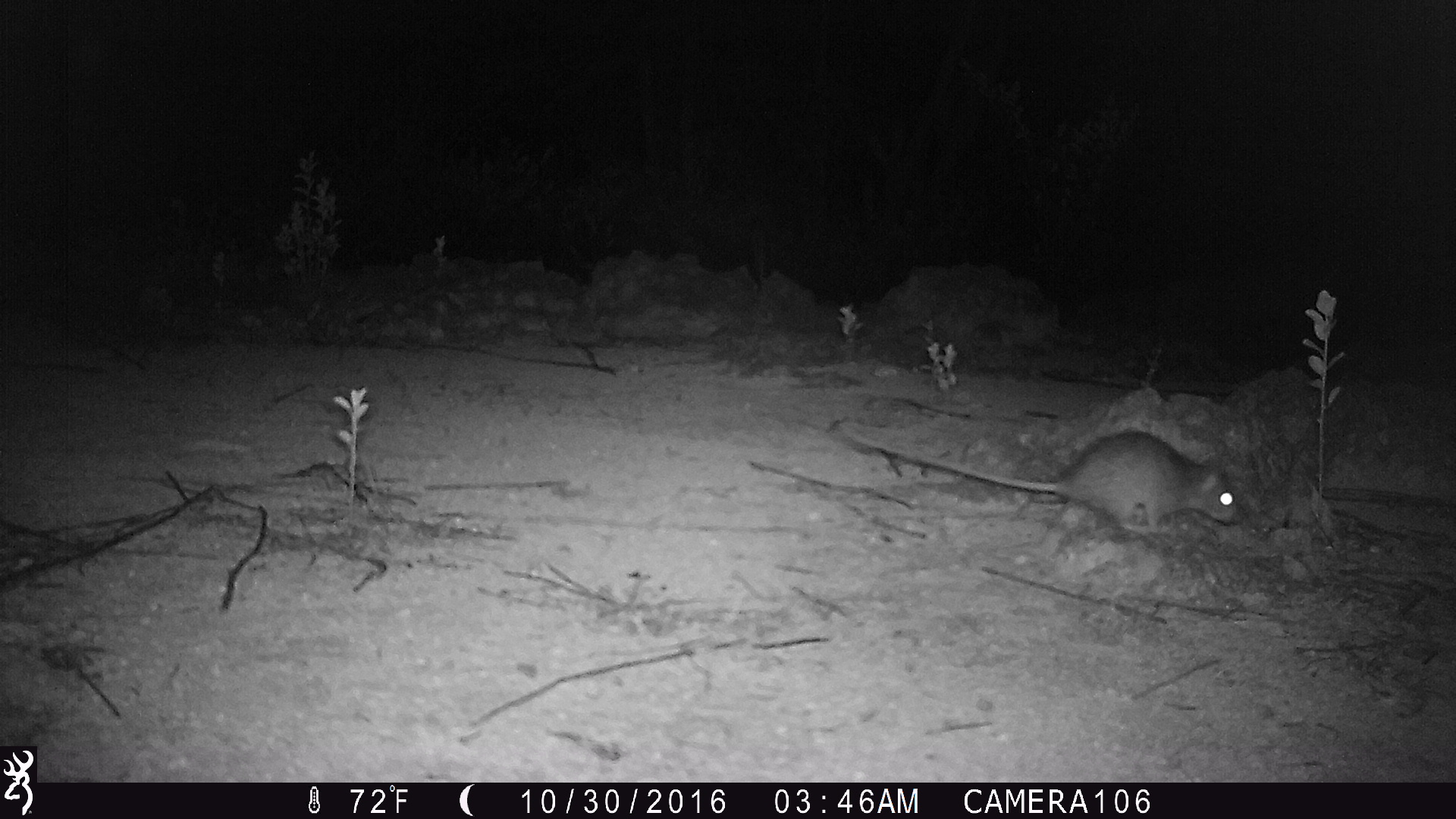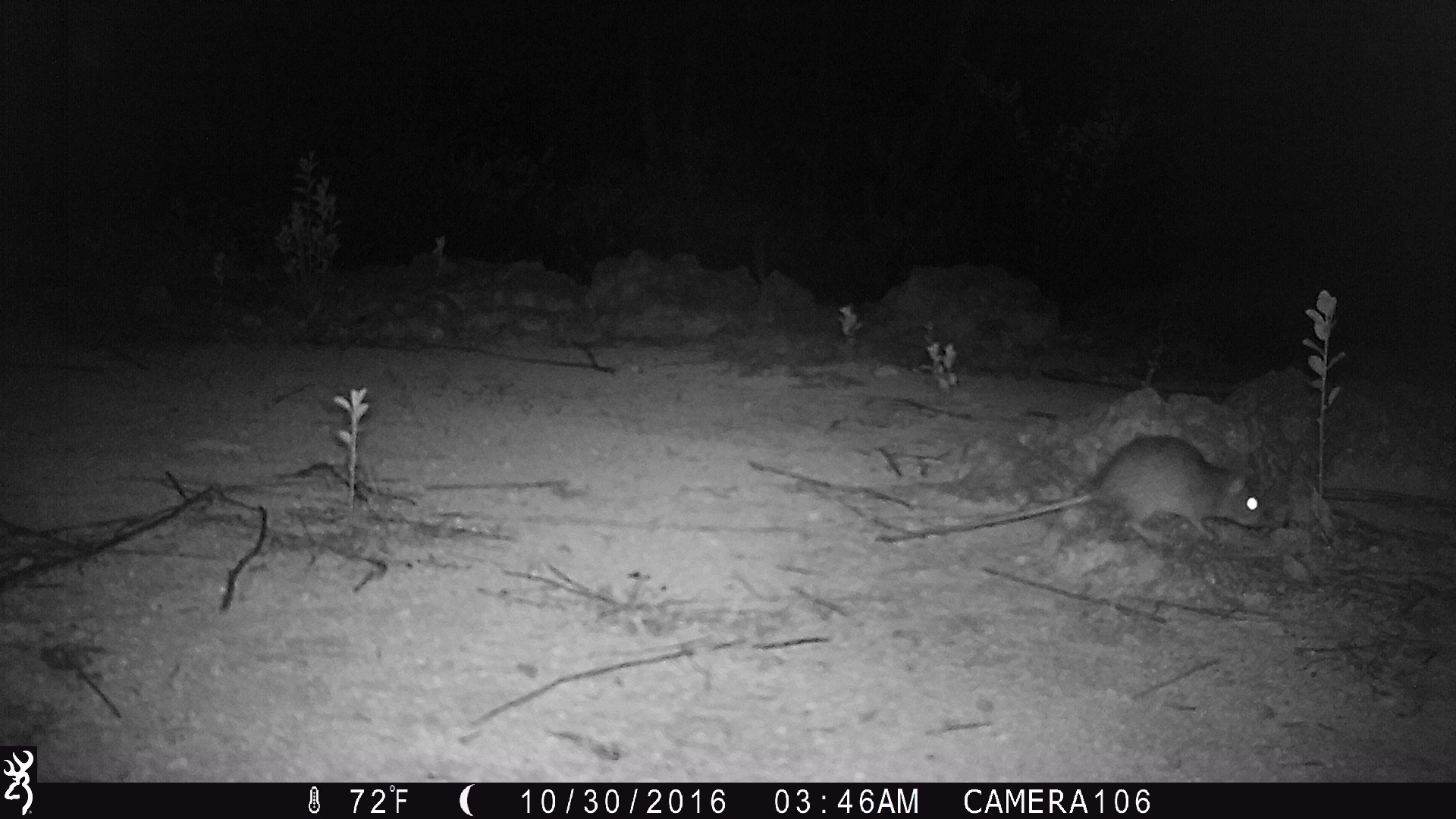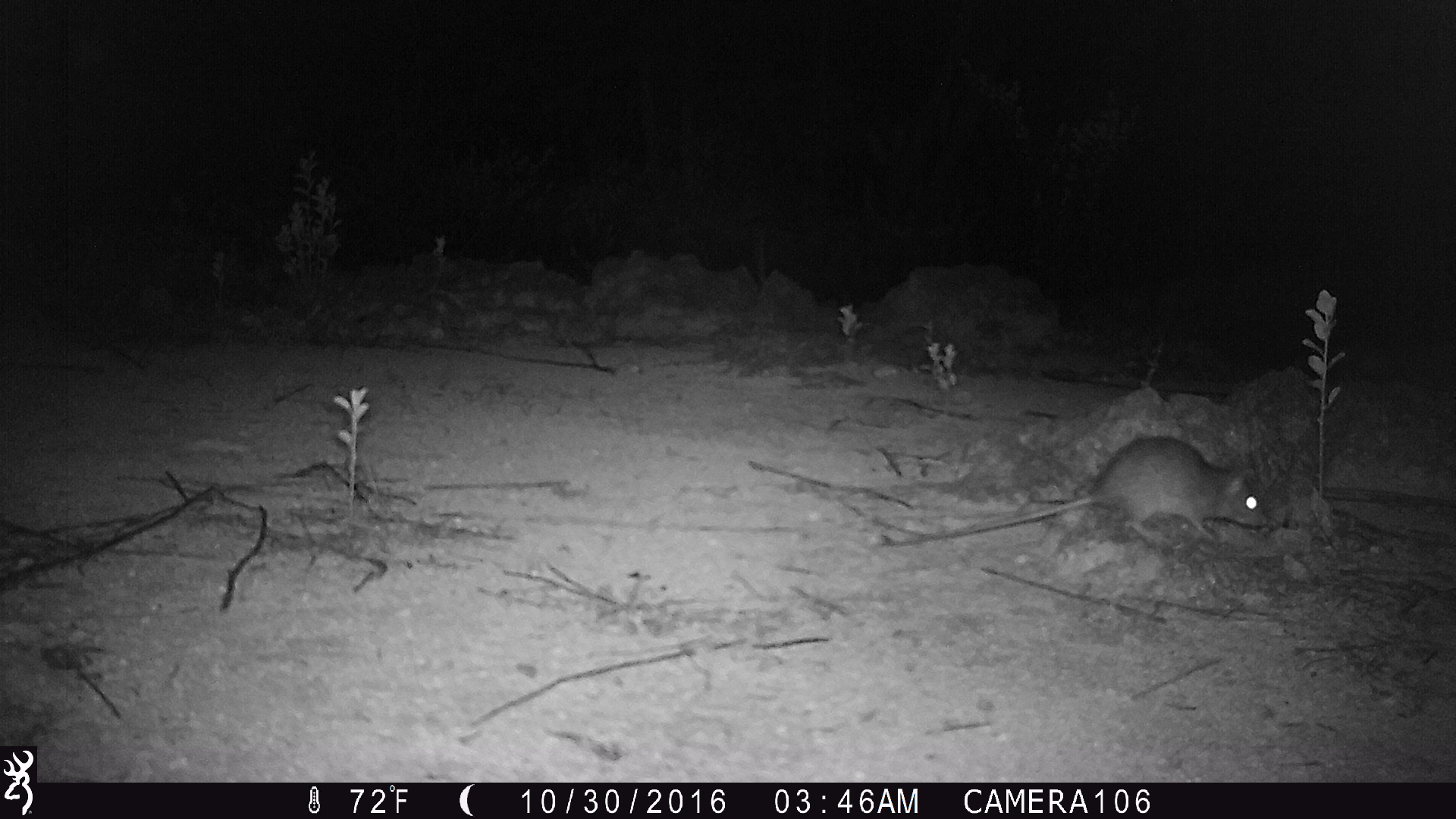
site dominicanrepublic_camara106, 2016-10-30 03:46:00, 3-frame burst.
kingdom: Animalia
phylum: Chordata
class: Mammalia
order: Rodentia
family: Muridae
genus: Rattus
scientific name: Rattus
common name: rat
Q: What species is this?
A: Rat (Rattus).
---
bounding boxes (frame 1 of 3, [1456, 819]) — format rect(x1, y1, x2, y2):
rat: rect(863, 429, 1248, 538)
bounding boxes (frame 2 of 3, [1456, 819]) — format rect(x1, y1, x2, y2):
rat: rect(866, 429, 1275, 555)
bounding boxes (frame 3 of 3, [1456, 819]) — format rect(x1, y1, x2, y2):
rat: rect(892, 435, 1269, 549)